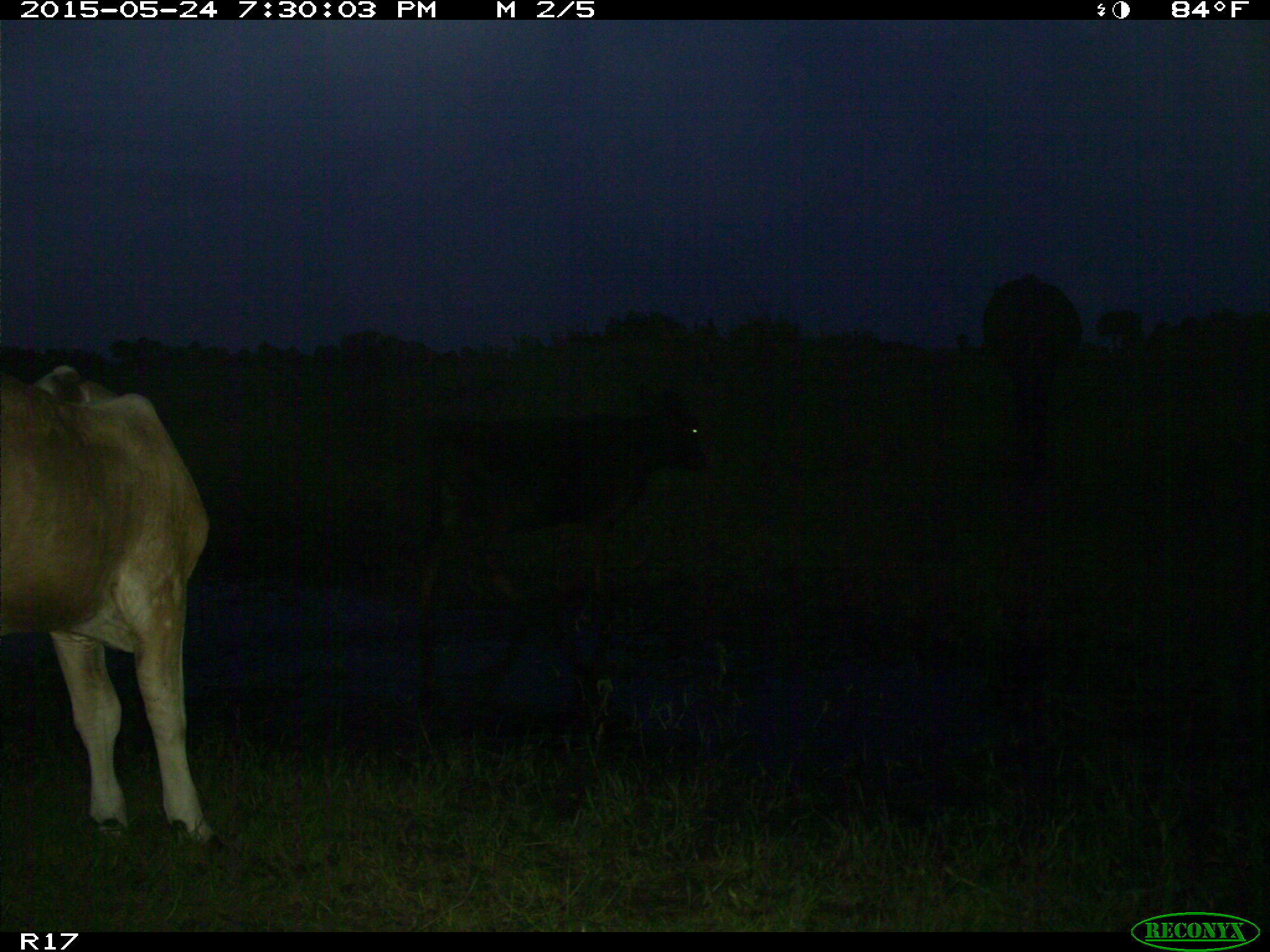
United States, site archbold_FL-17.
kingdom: Animalia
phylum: Chordata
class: Mammalia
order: Artiodactyla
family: Bovidae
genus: Bos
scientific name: Bos taurus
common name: domestic cow